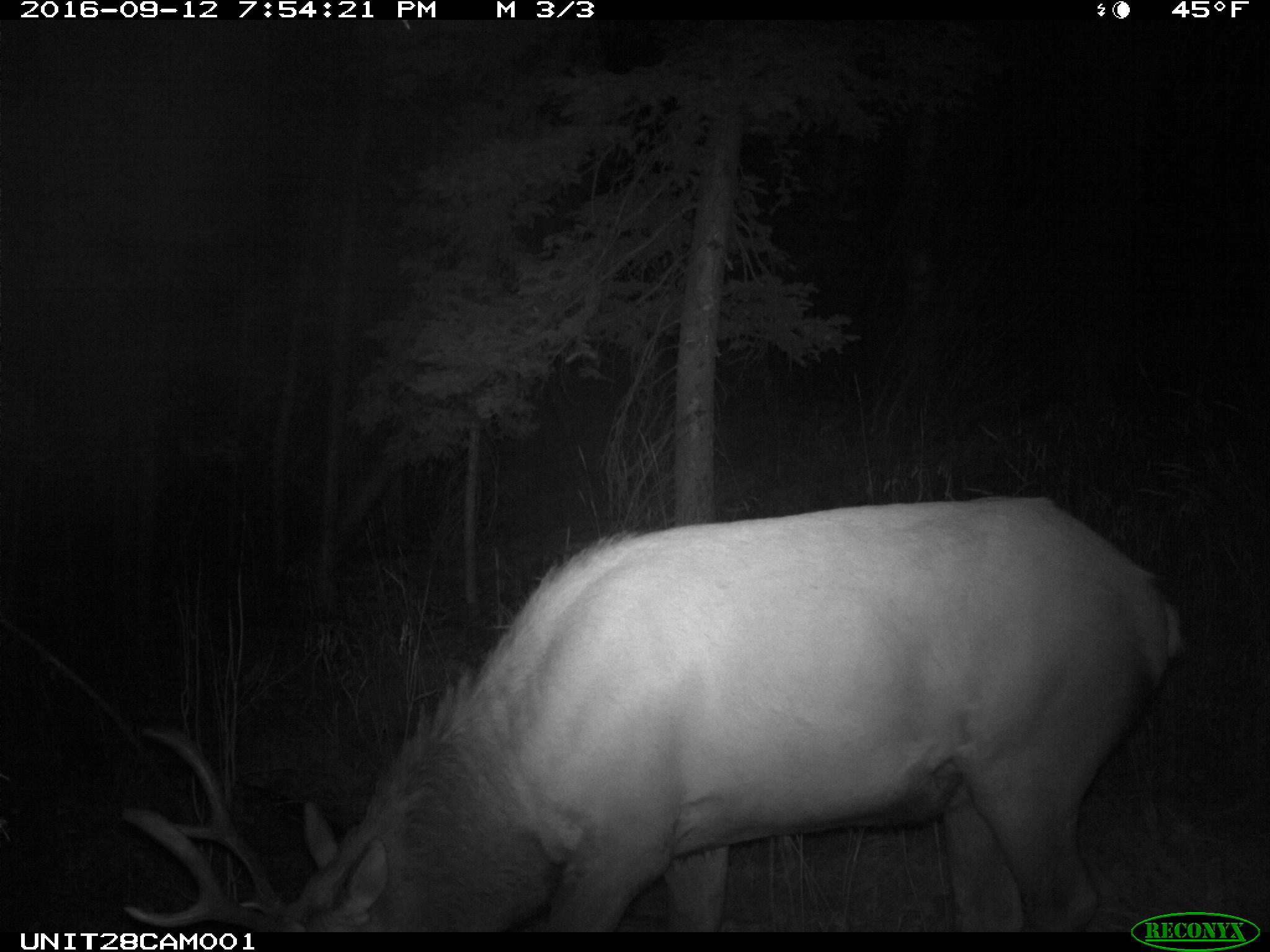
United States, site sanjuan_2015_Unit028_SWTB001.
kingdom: Animalia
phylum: Chordata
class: Mammalia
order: Artiodactyla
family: Cervidae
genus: Cervus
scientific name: Cervus elaphus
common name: red deer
Cervus elaphus (red deer).